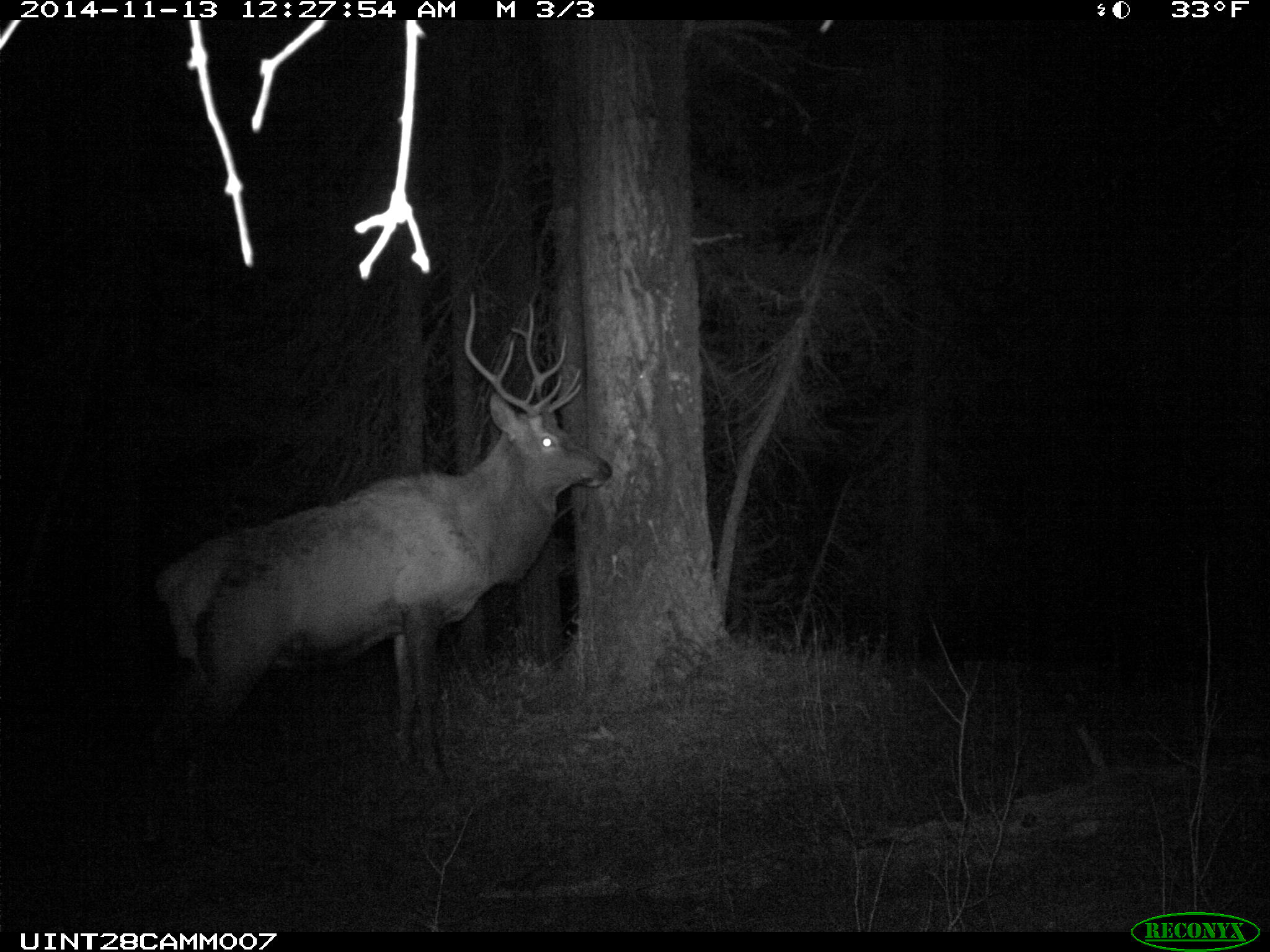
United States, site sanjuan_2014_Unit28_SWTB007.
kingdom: Animalia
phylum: Chordata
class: Mammalia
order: Artiodactyla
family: Cervidae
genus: Cervus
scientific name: Cervus elaphus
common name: red deer